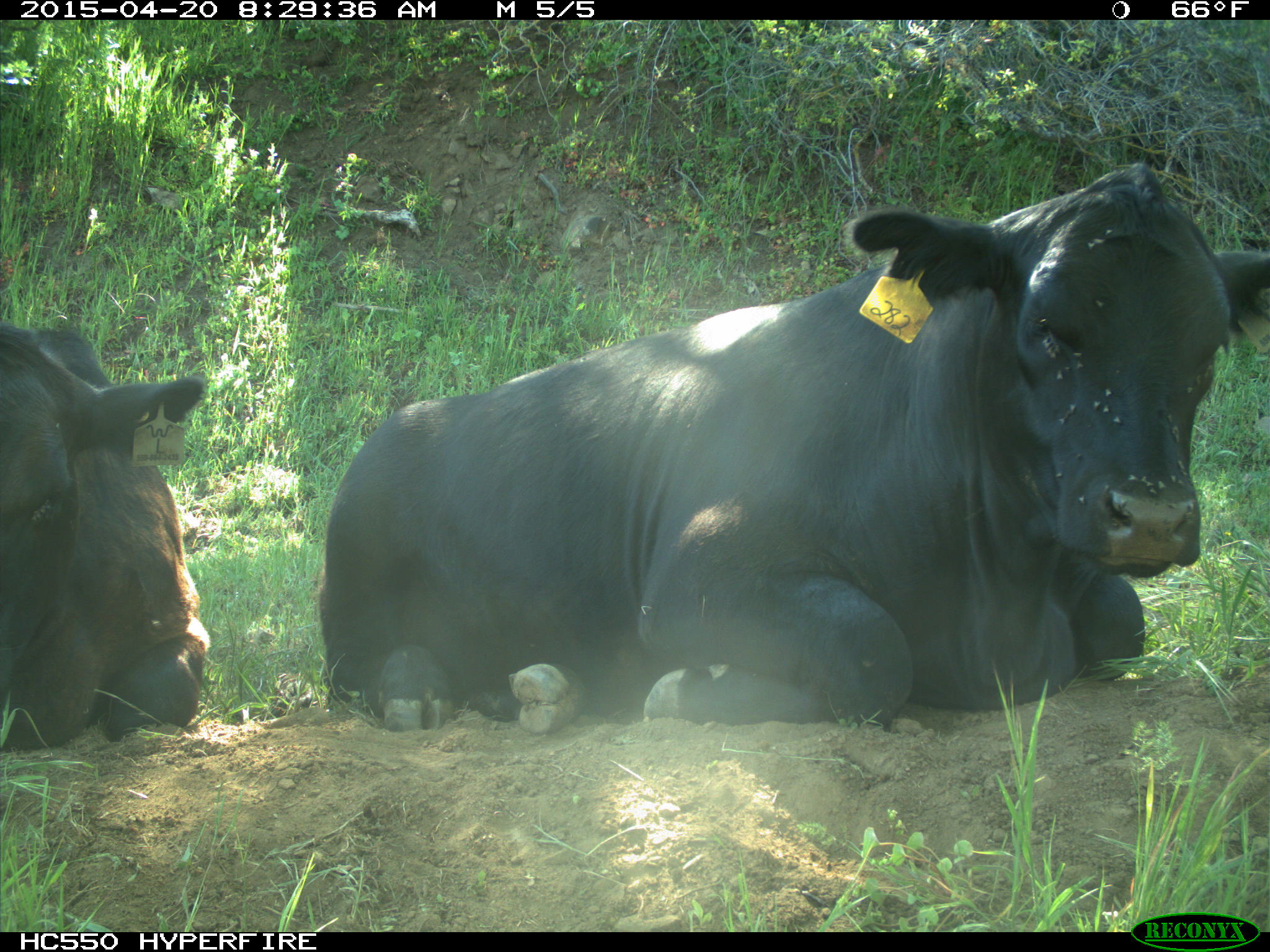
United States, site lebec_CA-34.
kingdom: Animalia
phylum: Chordata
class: Mammalia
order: Artiodactyla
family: Bovidae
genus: Bos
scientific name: Bos taurus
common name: domestic cow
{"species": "Bos taurus (domestic cow)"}